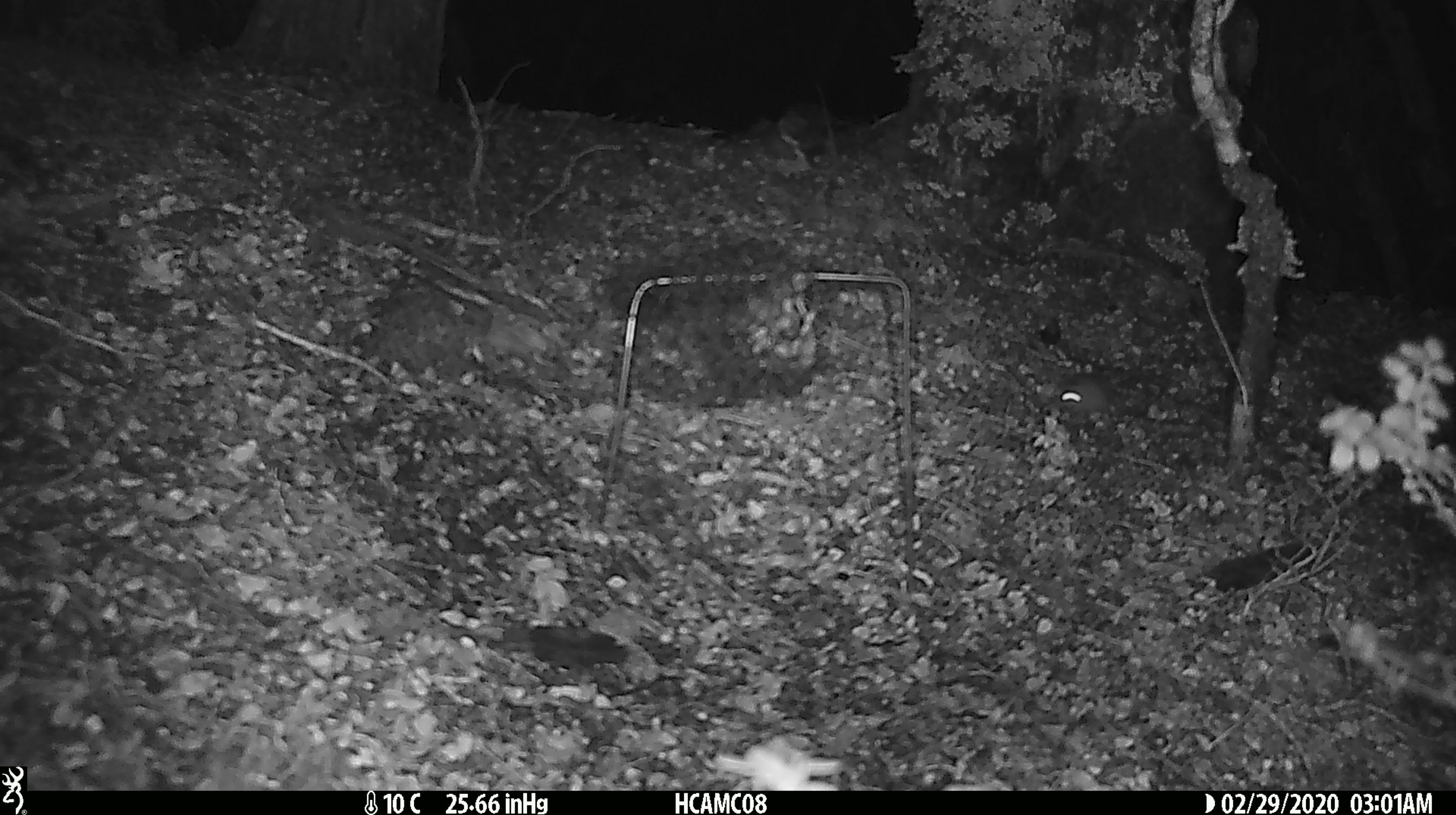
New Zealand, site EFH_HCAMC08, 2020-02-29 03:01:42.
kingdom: Animalia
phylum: Chordata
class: Mammalia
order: Rodentia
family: Muridae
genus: Mus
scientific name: Mus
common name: mouse